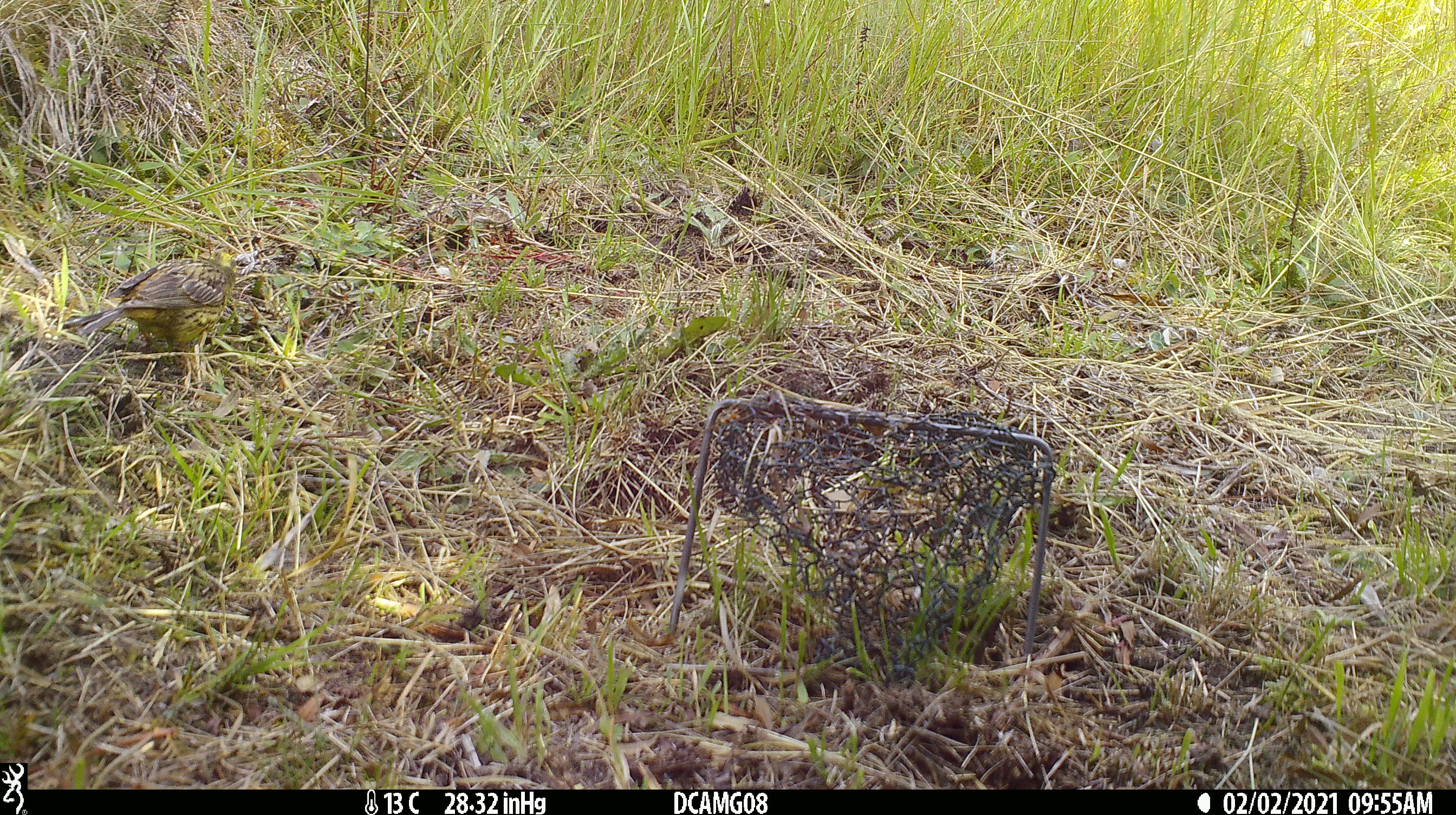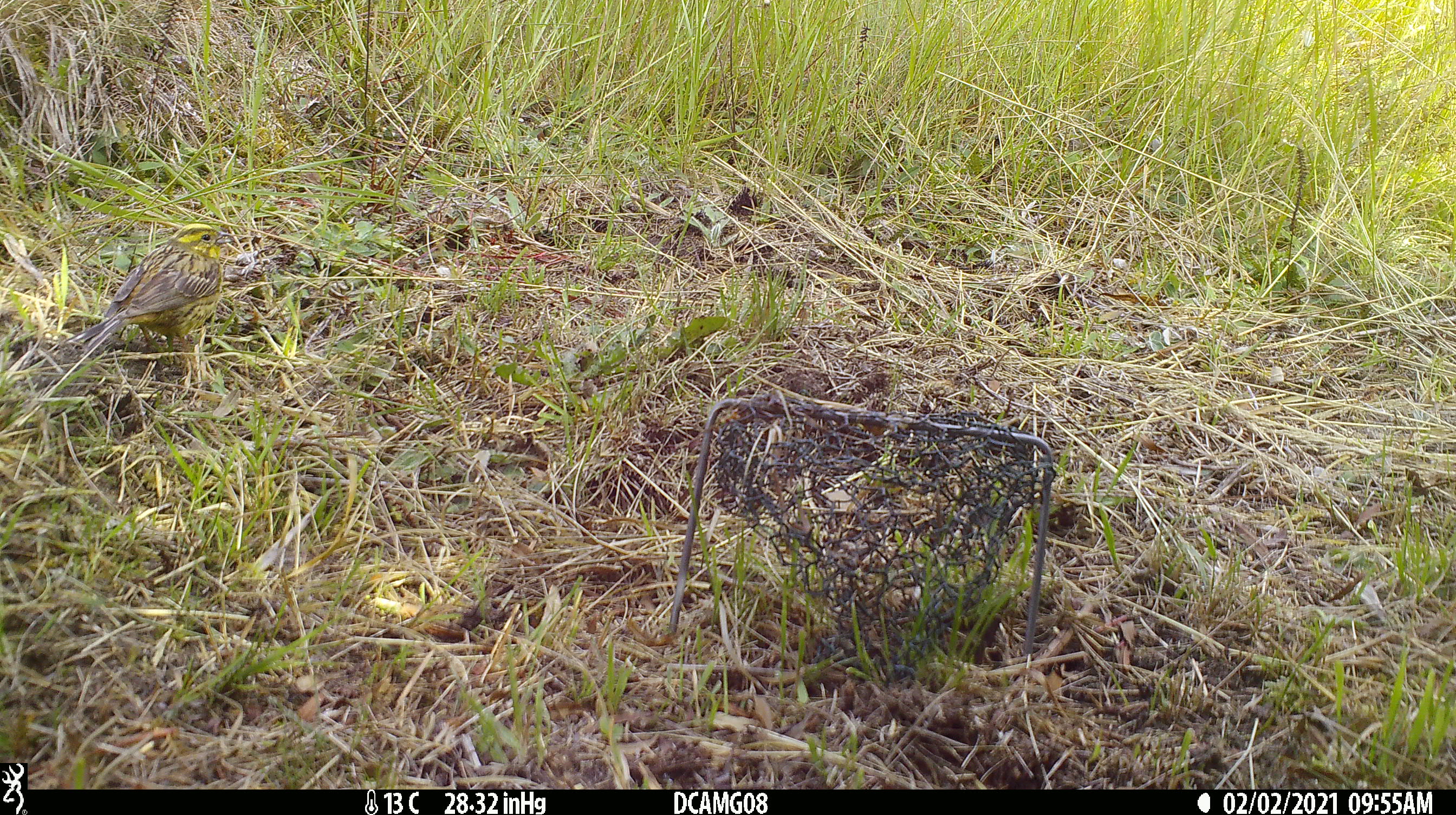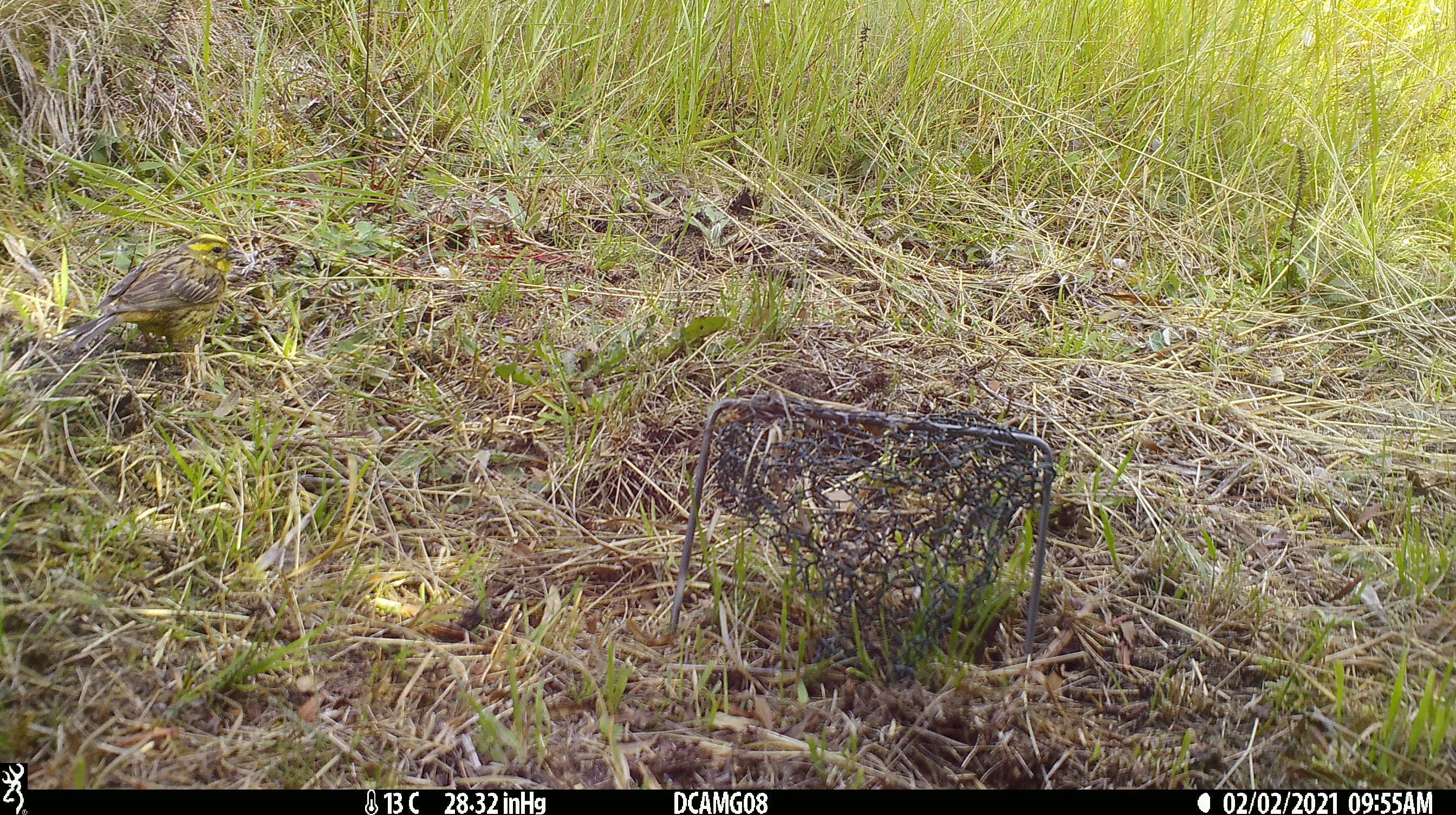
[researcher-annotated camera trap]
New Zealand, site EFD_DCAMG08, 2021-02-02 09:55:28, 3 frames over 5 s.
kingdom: Animalia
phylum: Chordata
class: Aves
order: Passeriformes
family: Emberizidae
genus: Emberiza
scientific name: Emberiza citrinella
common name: yellowhammer